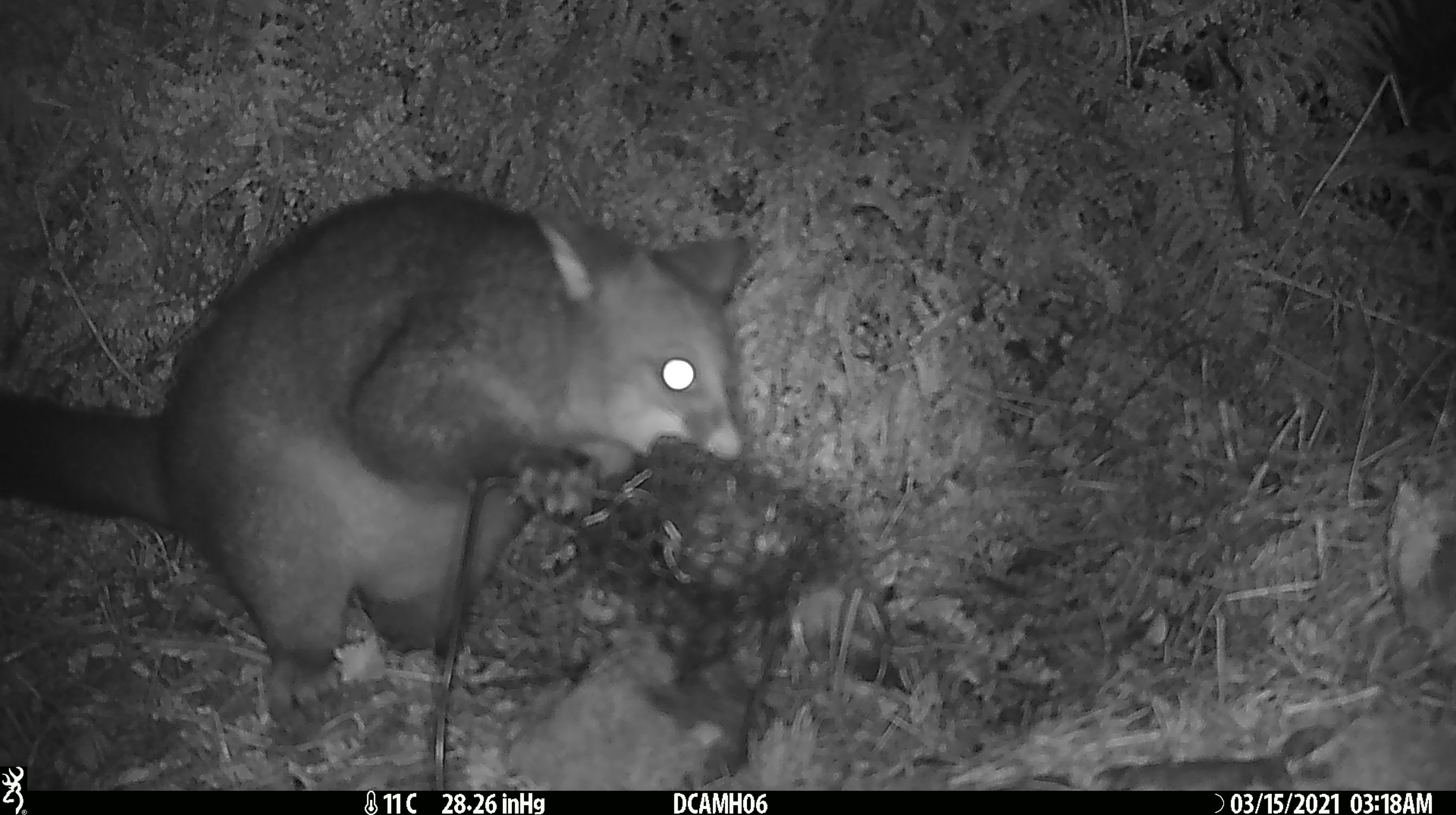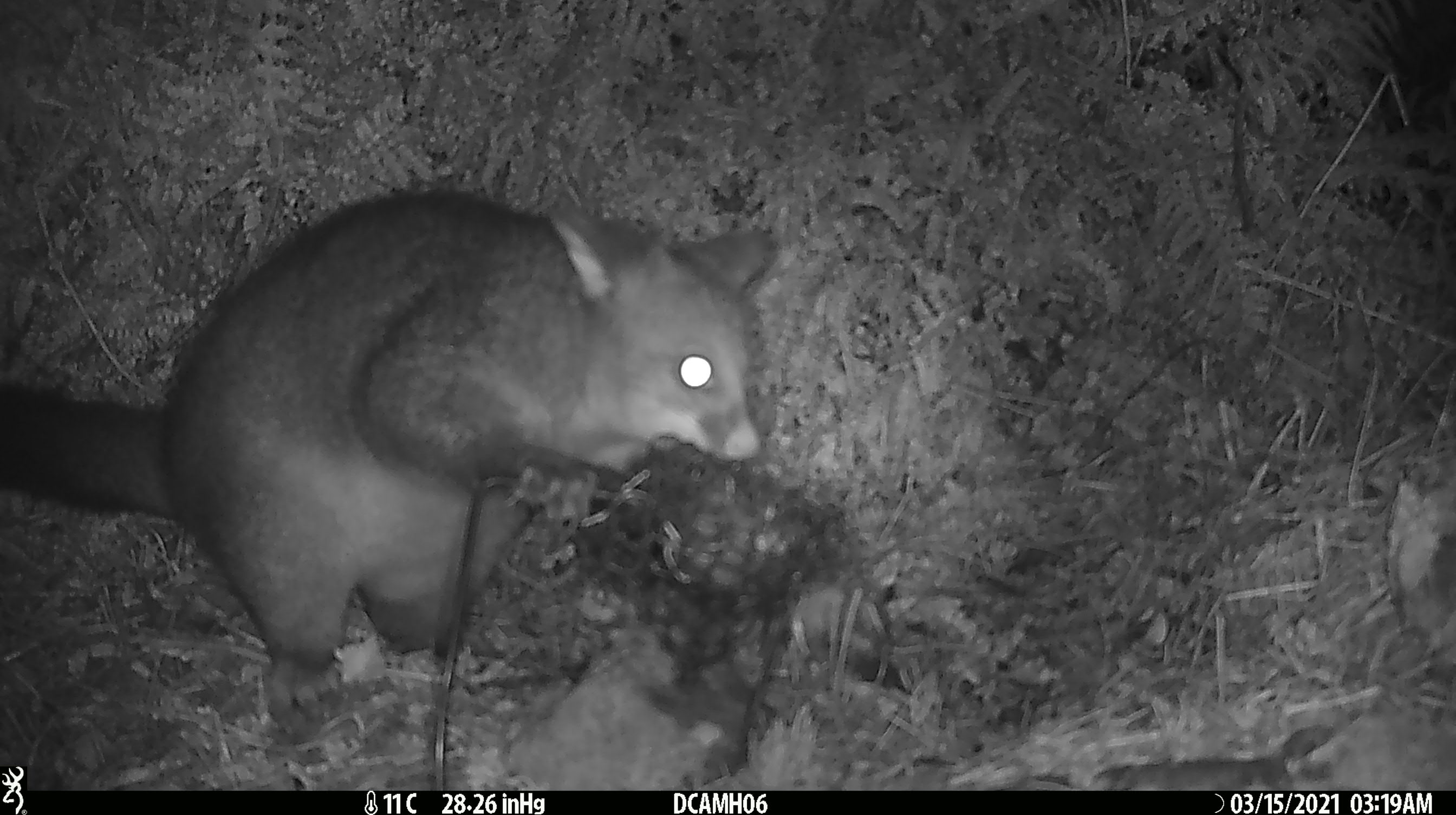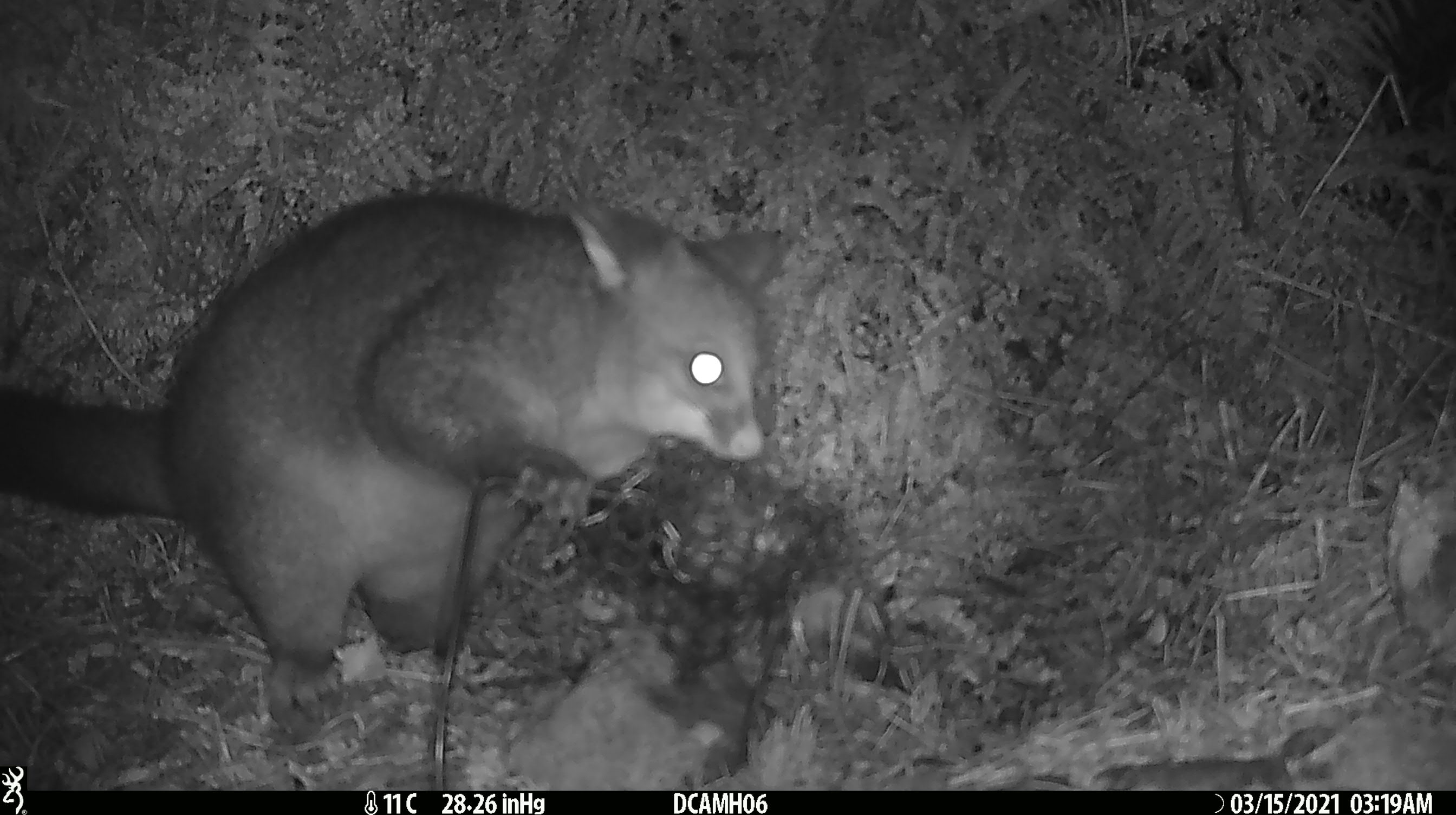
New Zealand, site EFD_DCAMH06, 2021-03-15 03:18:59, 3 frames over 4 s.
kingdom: Animalia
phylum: Chordata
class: Mammalia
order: Diprotodontia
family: Phalangeridae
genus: Trichosurus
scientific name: Trichosurus vulpecula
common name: common brushtail possum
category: possum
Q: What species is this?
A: Possum (common brushtail possum) (Trichosurus vulpecula).